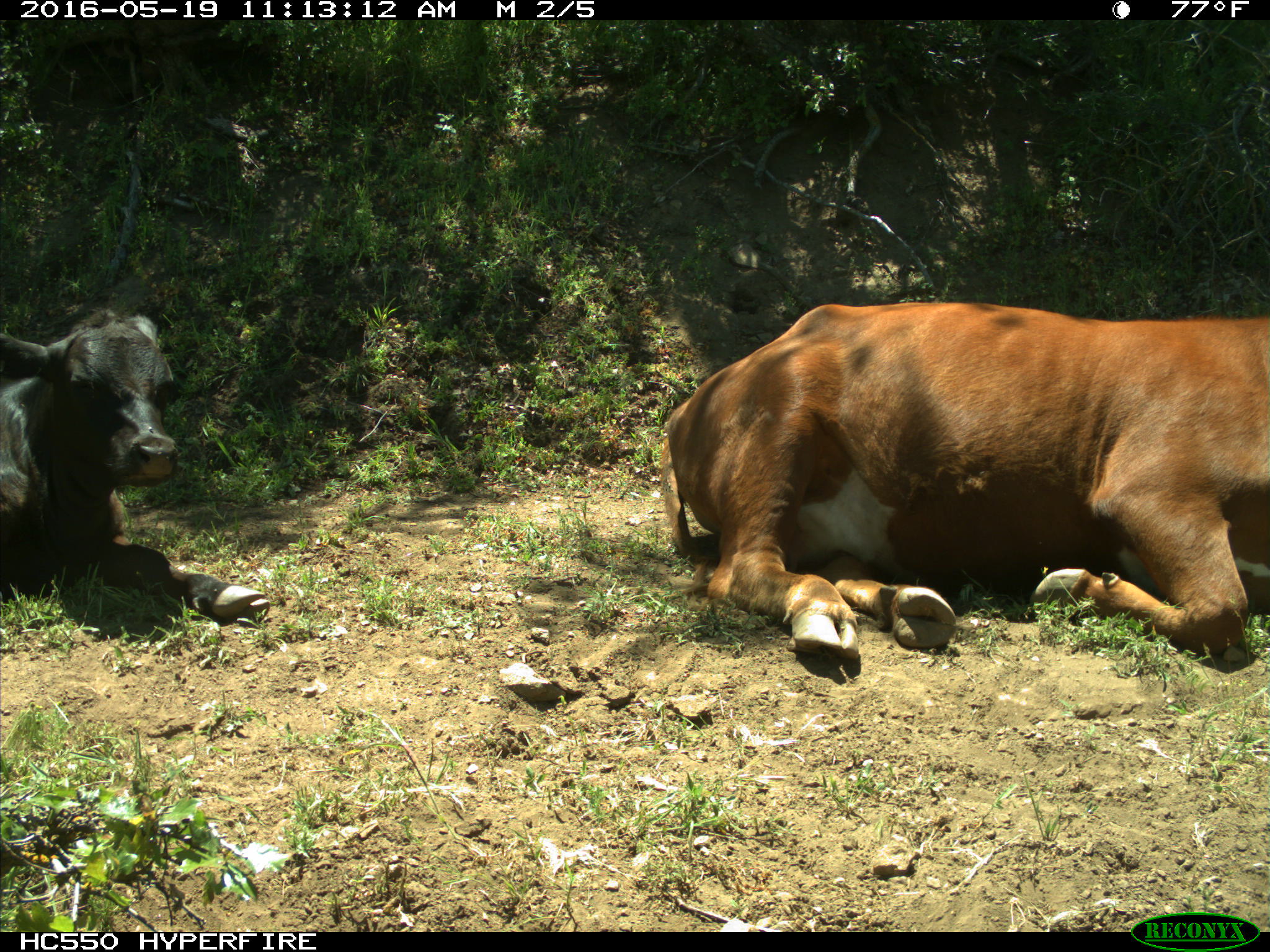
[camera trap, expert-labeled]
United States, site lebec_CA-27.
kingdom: Animalia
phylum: Chordata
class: Mammalia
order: Artiodactyla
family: Bovidae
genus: Bos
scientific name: Bos taurus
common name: domestic cow